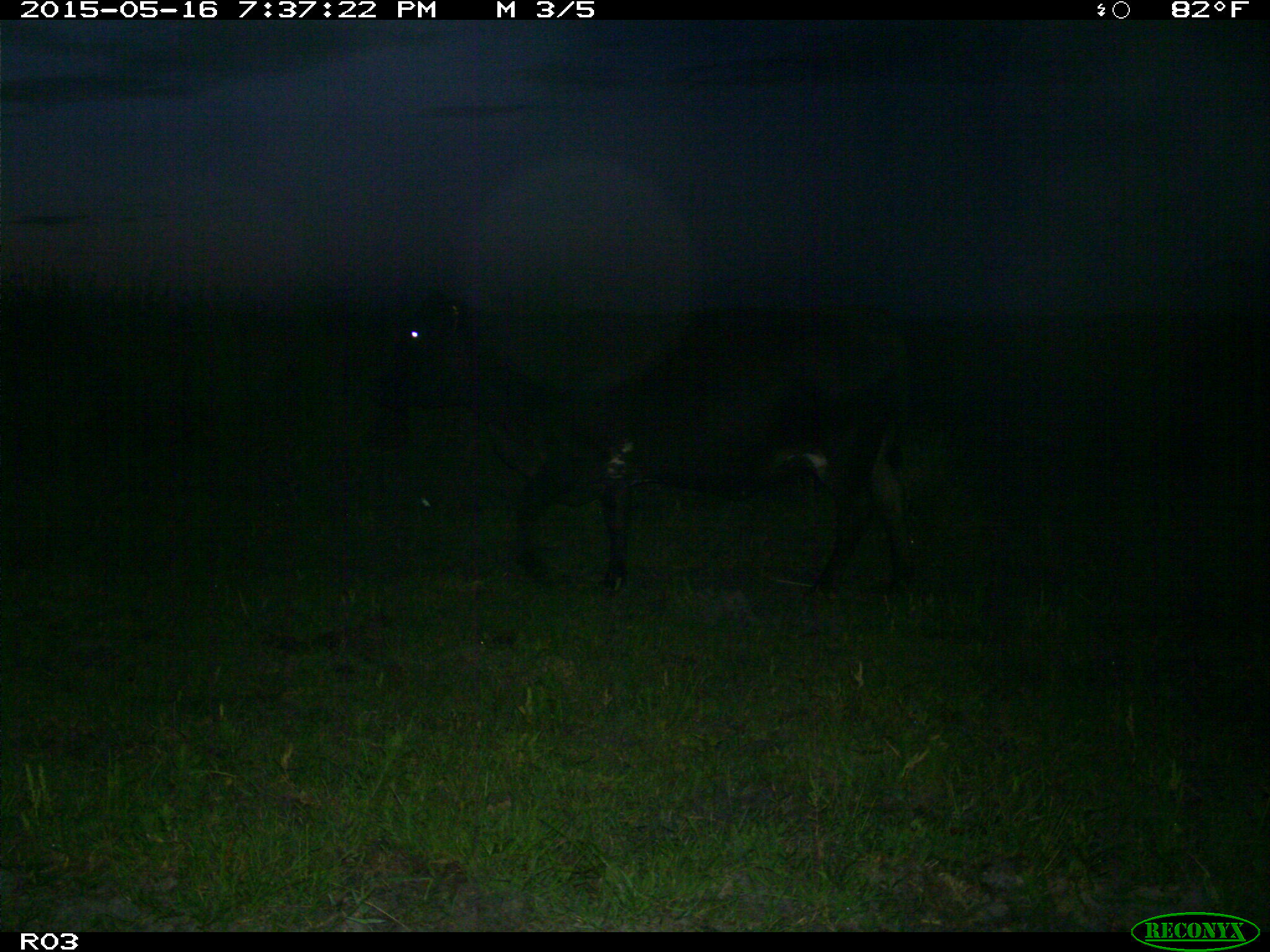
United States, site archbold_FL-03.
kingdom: Animalia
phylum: Chordata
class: Mammalia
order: Artiodactyla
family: Bovidae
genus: Bos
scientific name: Bos taurus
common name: domestic cow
Bos taurus (domestic cow).